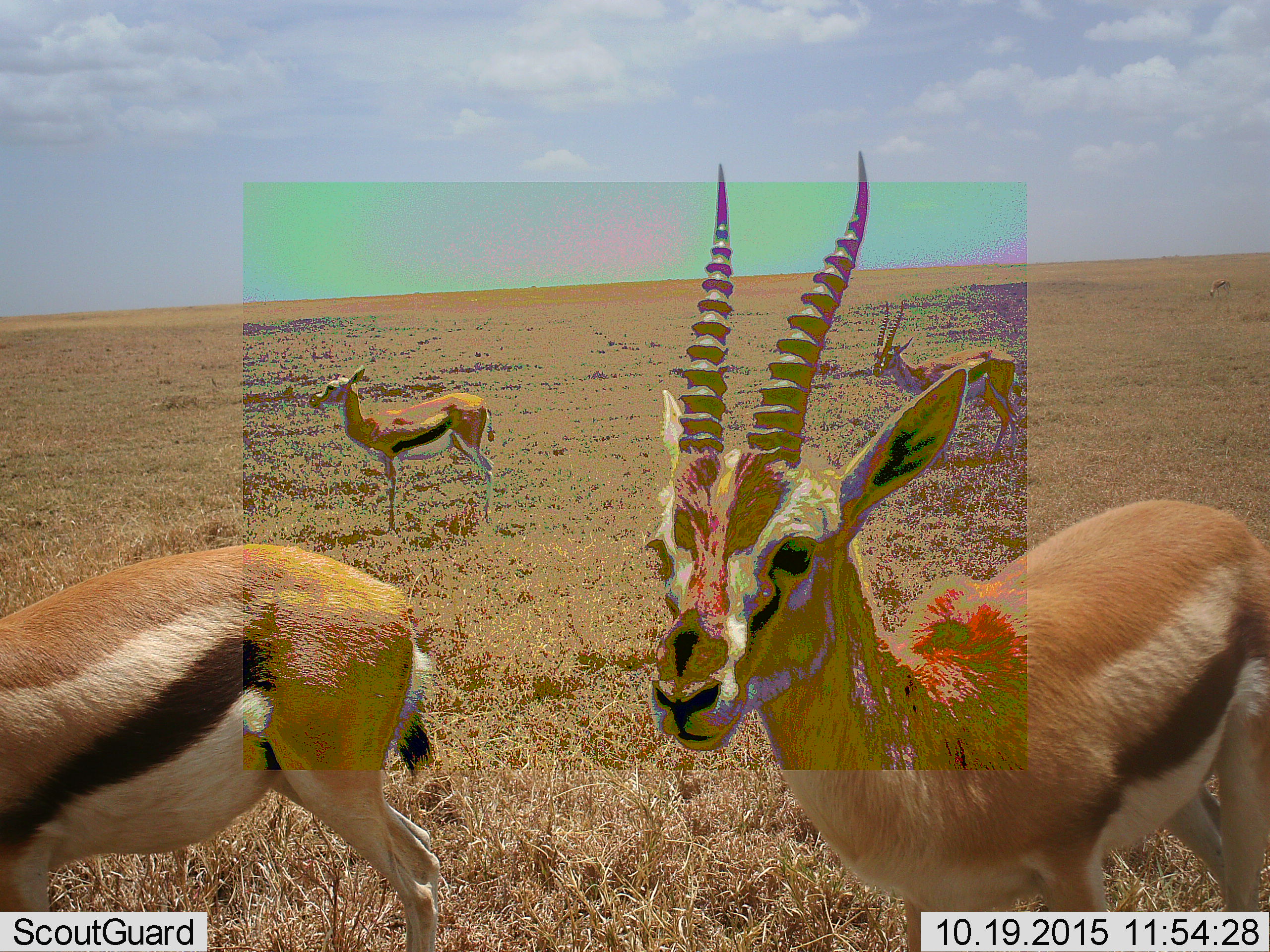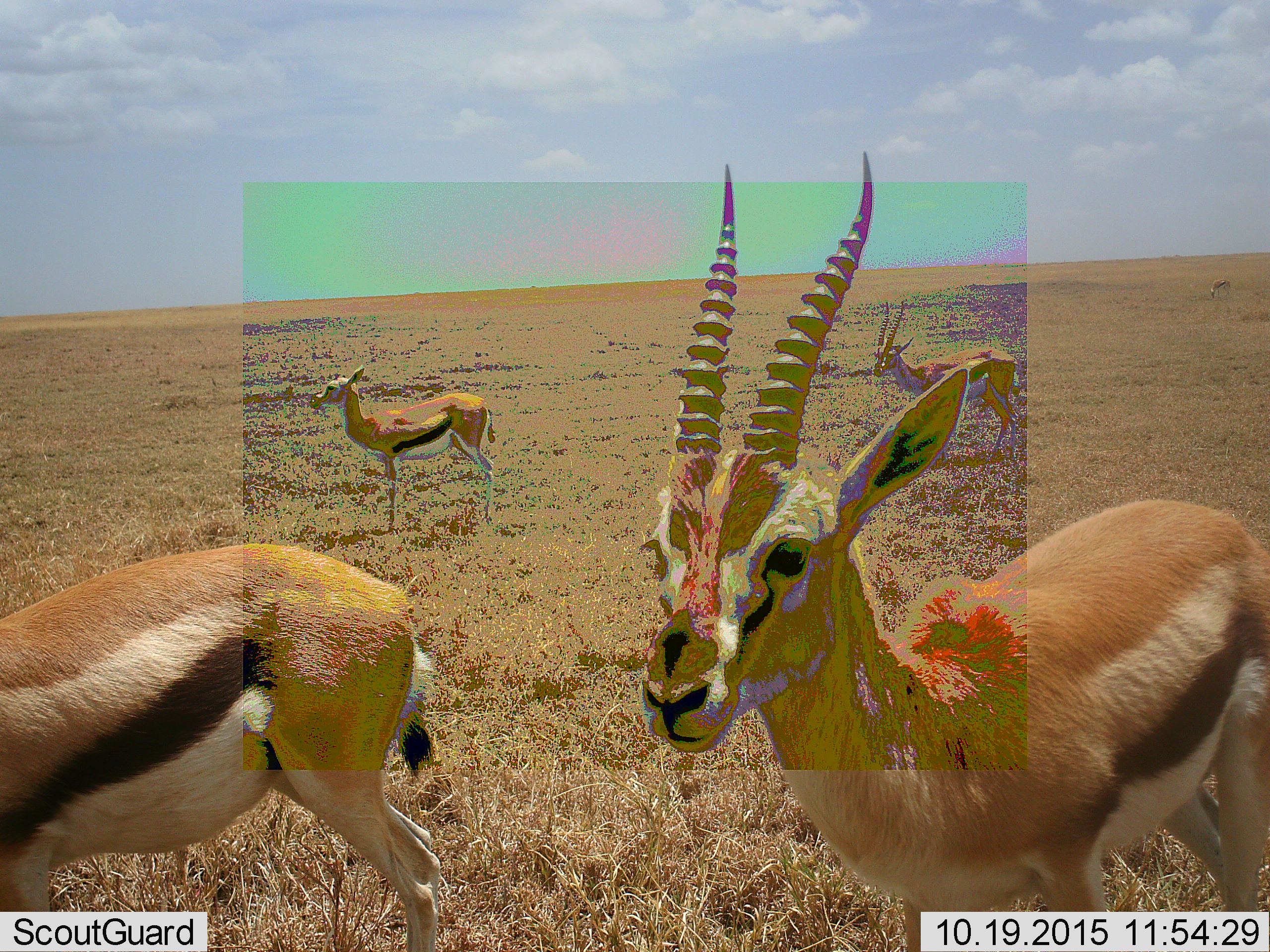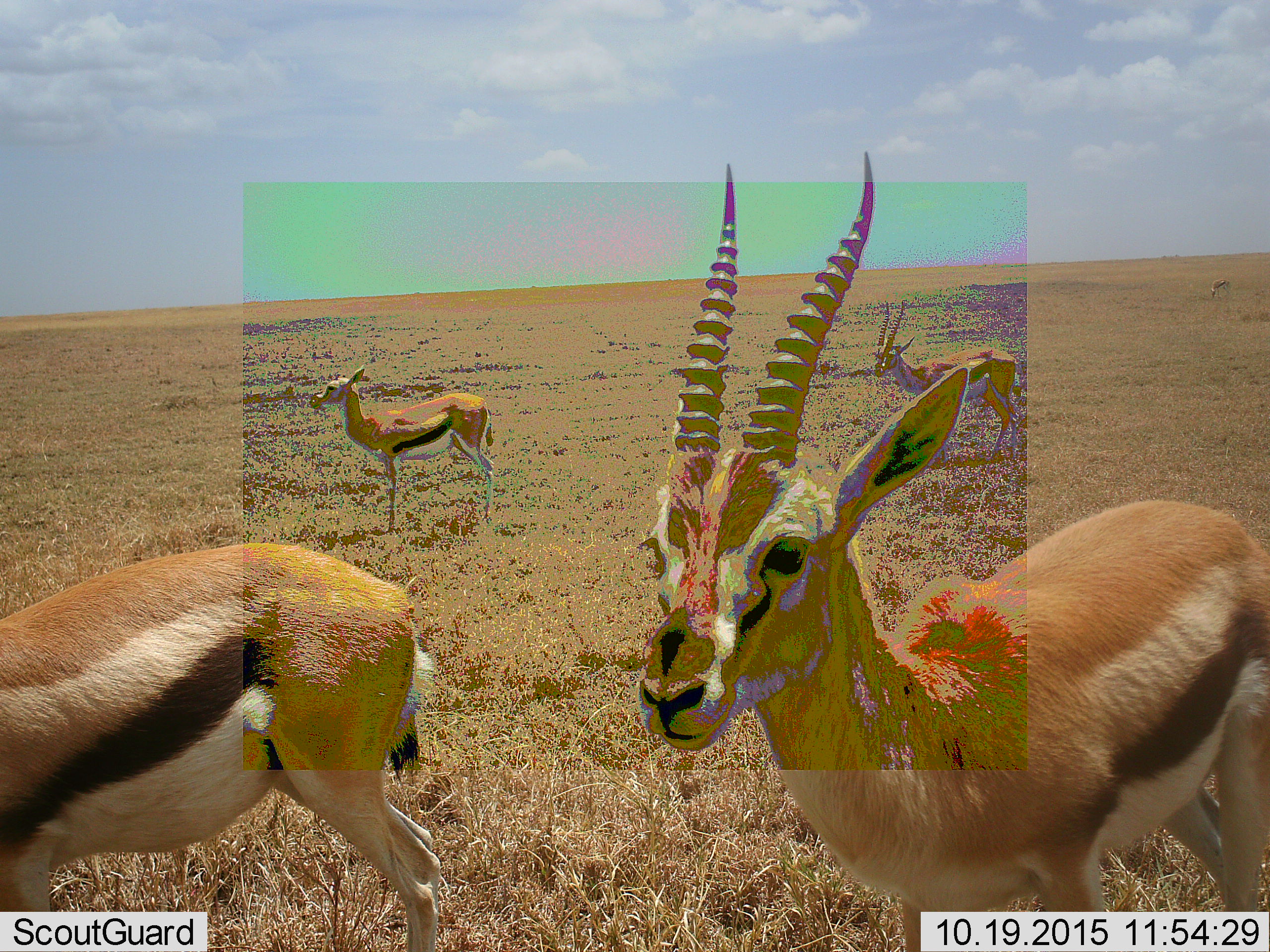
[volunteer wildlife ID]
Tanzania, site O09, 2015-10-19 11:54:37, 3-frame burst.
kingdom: Animalia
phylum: Chordata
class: Mammalia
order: Artiodactyla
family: Bovidae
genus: Eudorcas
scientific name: Eudorcas thomsonii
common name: thomson's gazelle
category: gazellethomsons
Gazellethomsons (thomson's gazelle) (Eudorcas thomsonii), count 5. Behavior (volunteer vote fractions): standing 89%, resting 0%, moving 22%, interacting 0%. Young present (vote fraction): 0%. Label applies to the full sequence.